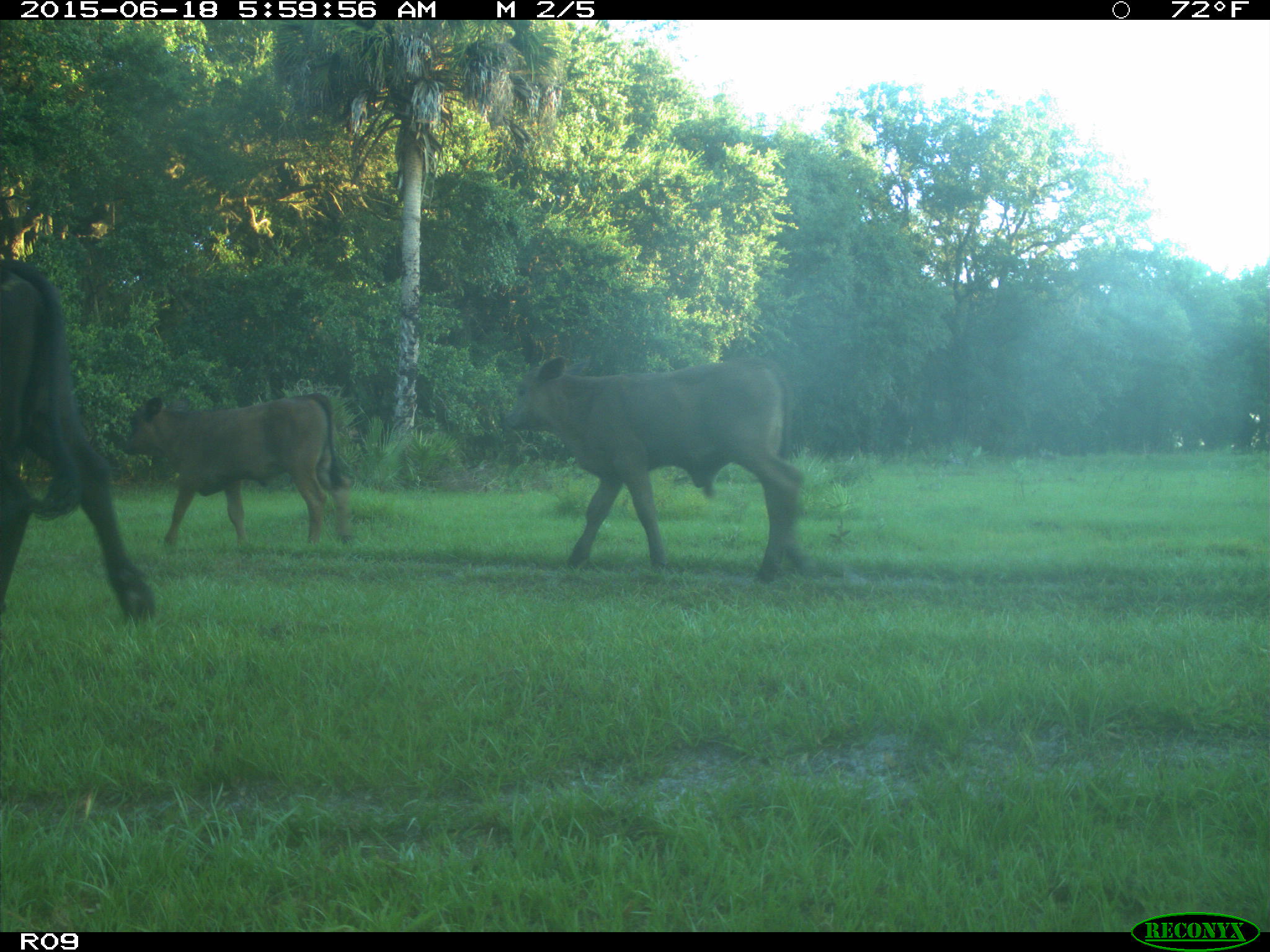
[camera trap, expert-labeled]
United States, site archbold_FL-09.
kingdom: Animalia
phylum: Chordata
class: Mammalia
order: Artiodactyla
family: Bovidae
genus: Bos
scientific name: Bos taurus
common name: domestic cow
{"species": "Bos taurus (domestic cow)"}